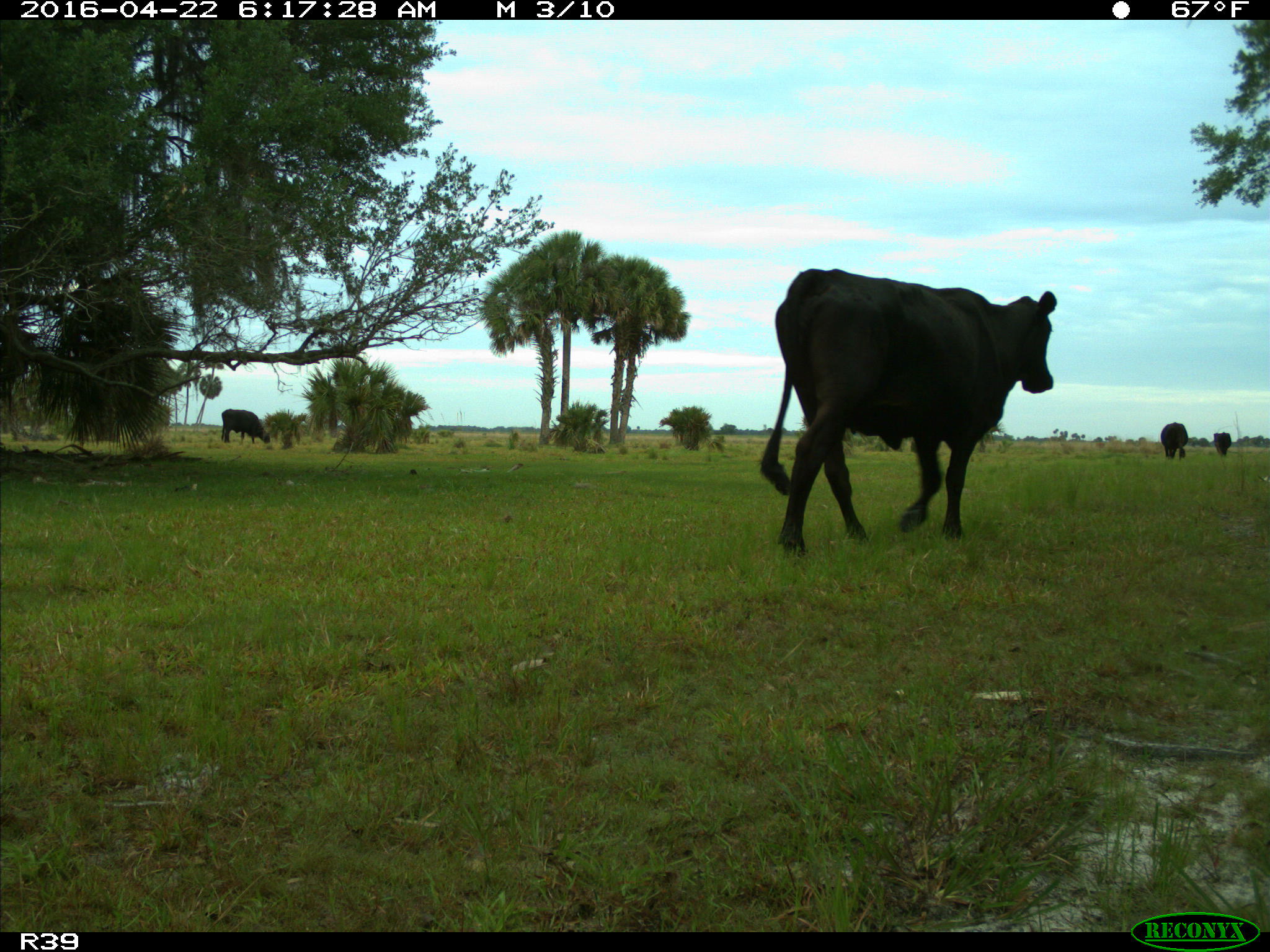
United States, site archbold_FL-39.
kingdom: Animalia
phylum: Chordata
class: Mammalia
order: Artiodactyla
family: Bovidae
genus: Bos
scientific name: Bos taurus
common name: domestic cow